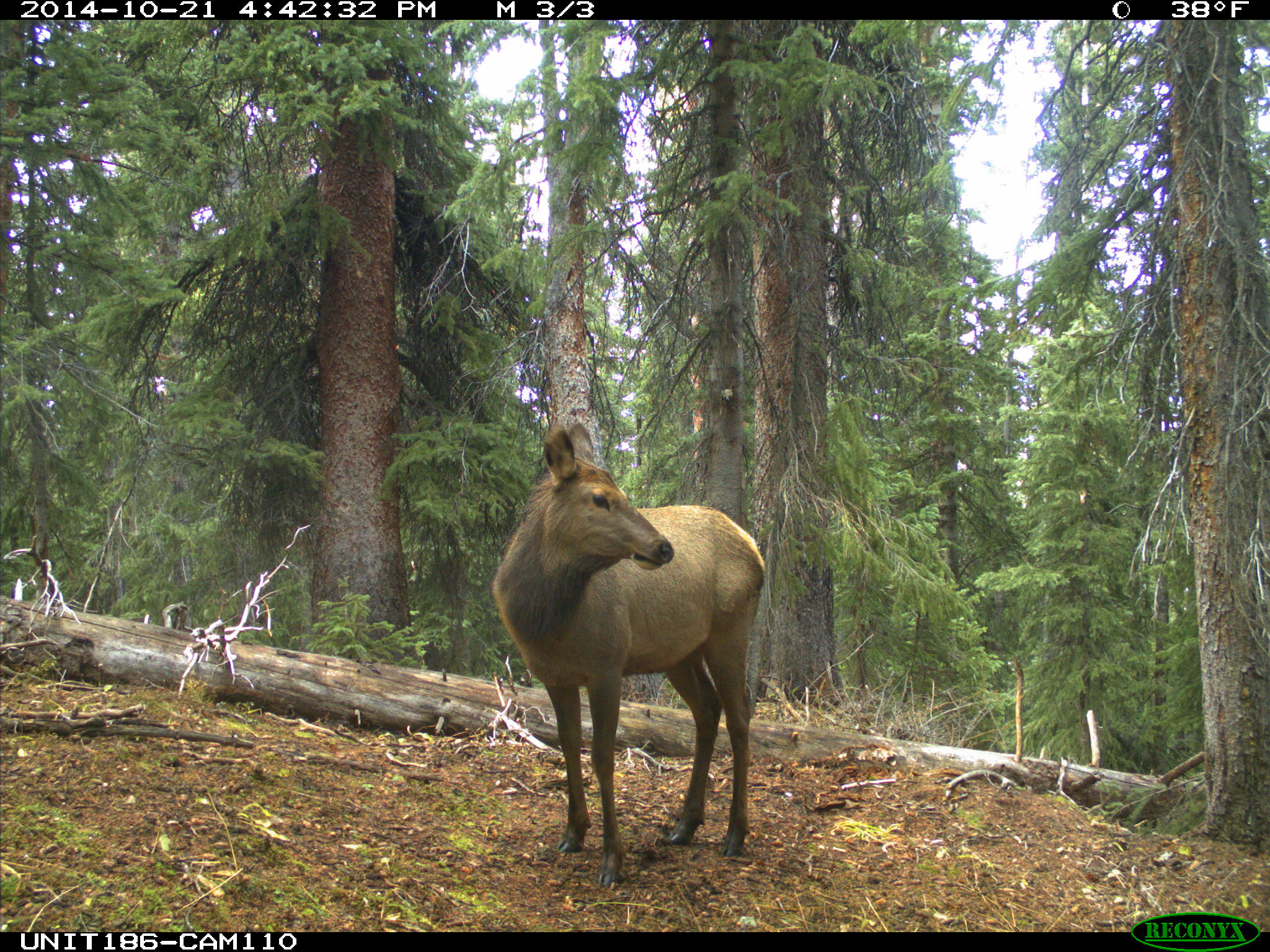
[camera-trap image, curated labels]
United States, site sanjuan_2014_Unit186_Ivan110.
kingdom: Animalia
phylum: Chordata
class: Mammalia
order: Artiodactyla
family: Cervidae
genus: Cervus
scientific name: Cervus elaphus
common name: red deer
Cervus elaphus (red deer).